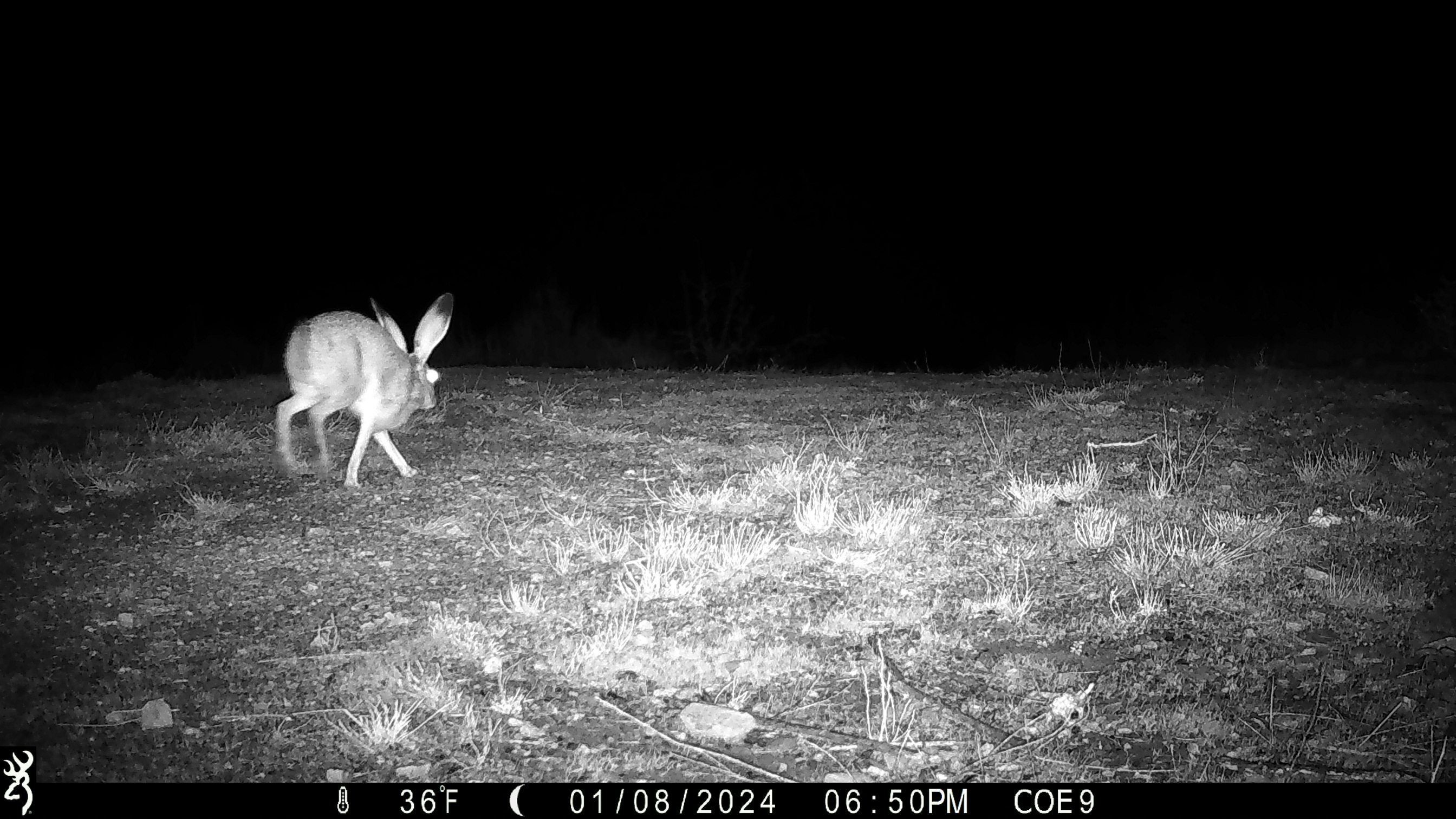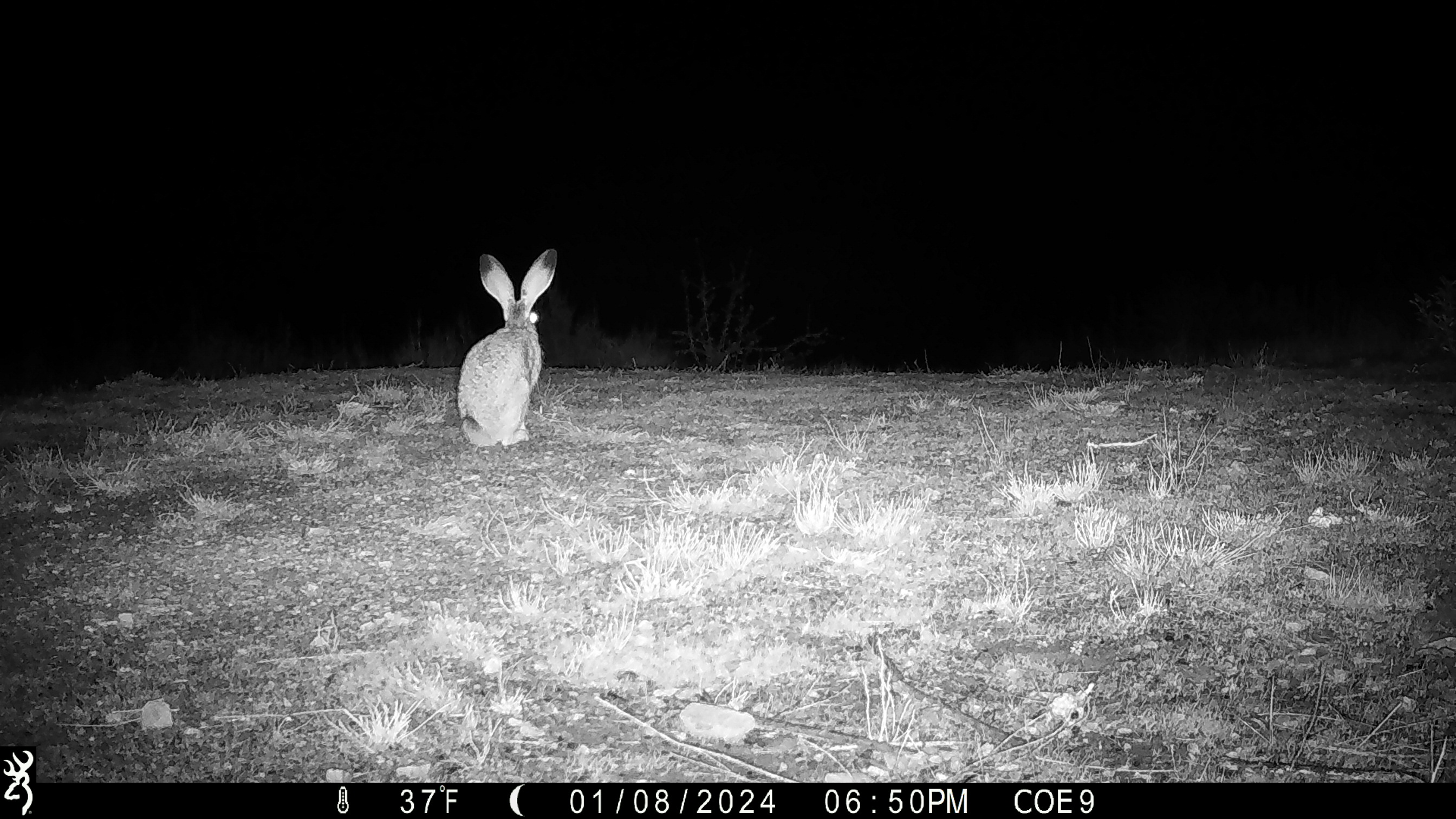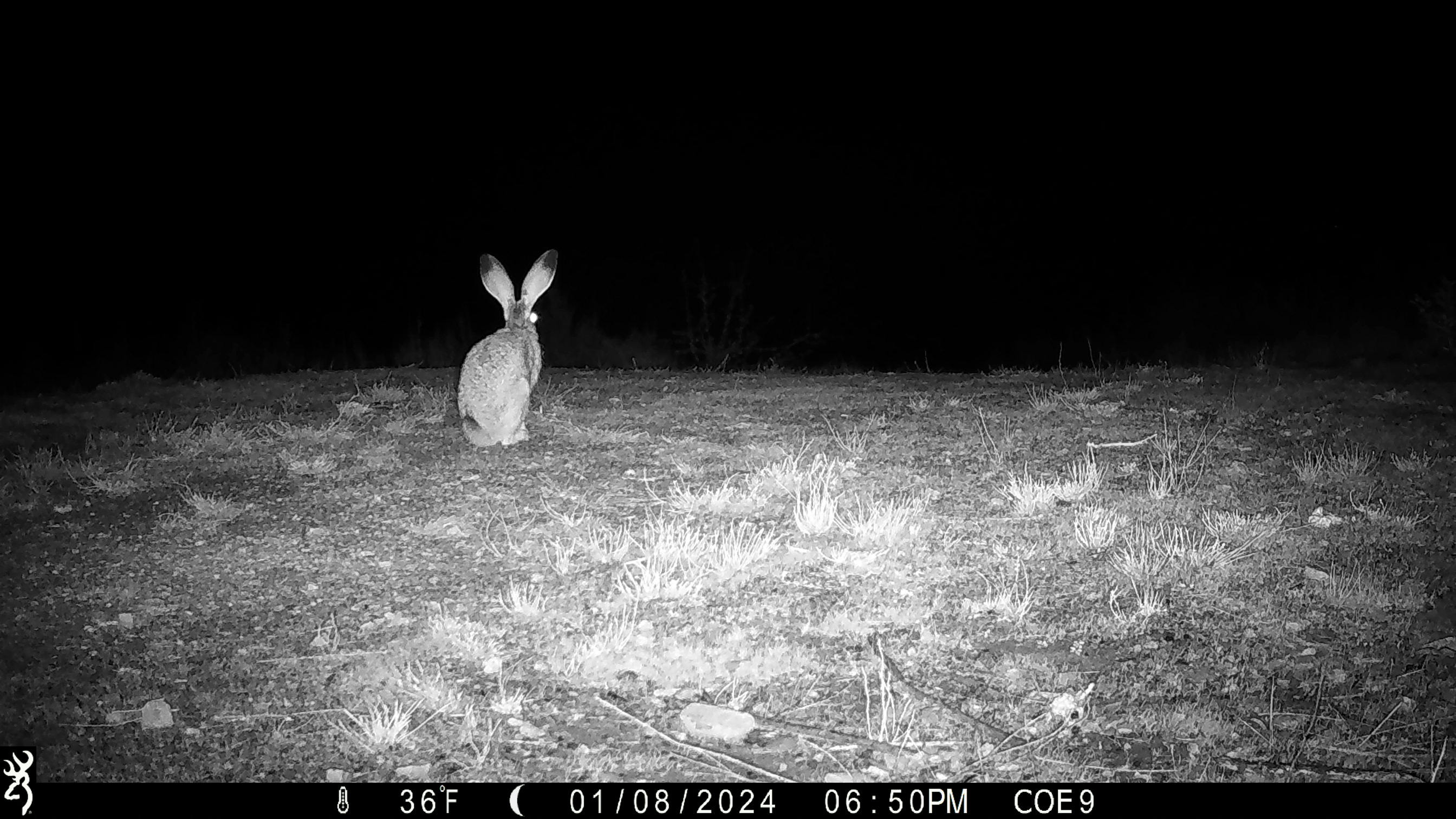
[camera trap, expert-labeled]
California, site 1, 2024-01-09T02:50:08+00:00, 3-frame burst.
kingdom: Animalia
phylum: Chordata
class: Mammalia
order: Lagomorpha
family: Leporidae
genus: Lepus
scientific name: Lepus californicus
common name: black-tailed jackrabbit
Black-tailed jackrabbit (Lepus californicus).